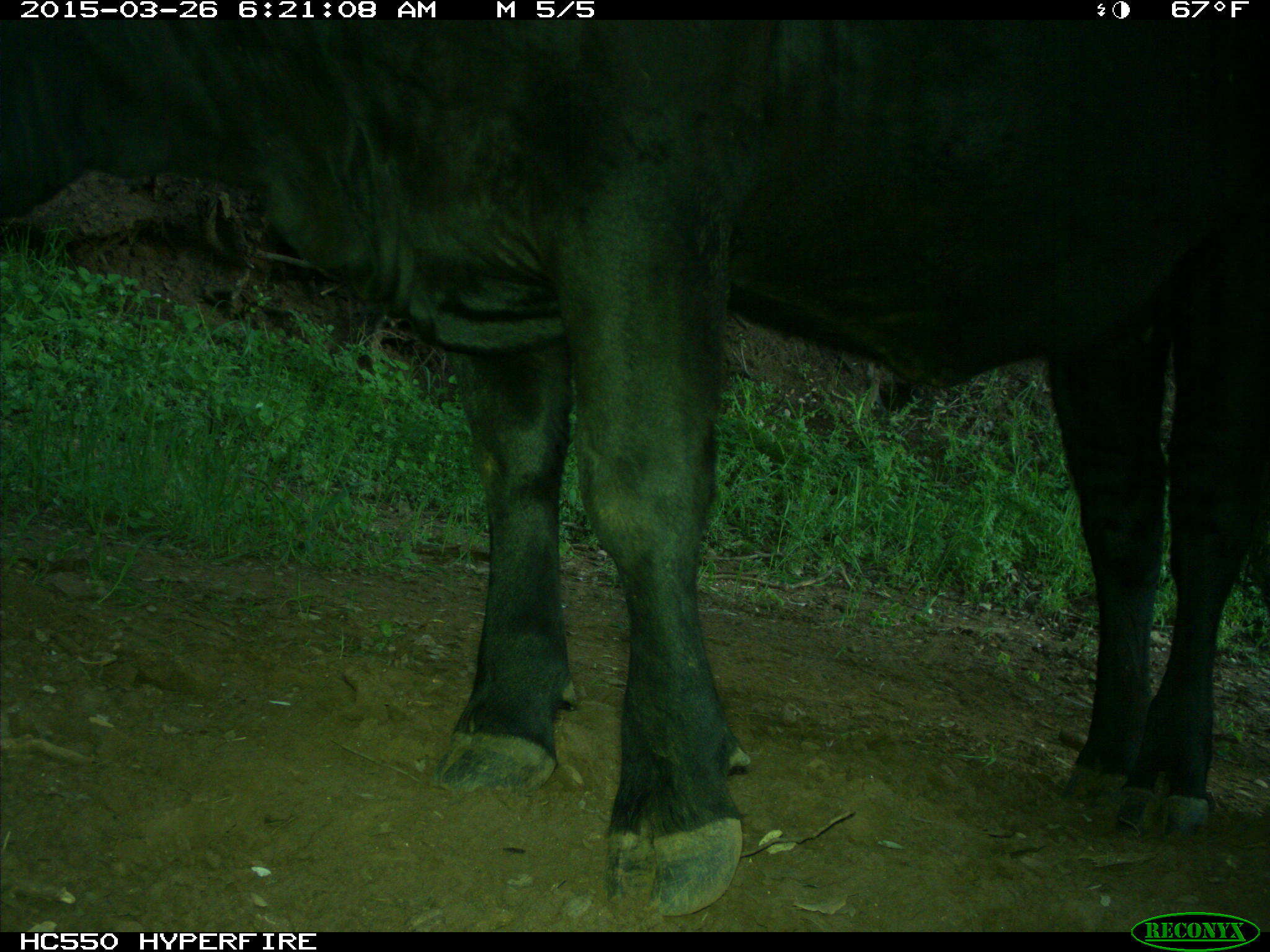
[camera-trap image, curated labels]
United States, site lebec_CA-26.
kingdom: Animalia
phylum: Chordata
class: Mammalia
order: Artiodactyla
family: Bovidae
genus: Bos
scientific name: Bos taurus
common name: domestic cow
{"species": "Bos taurus (domestic cow)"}